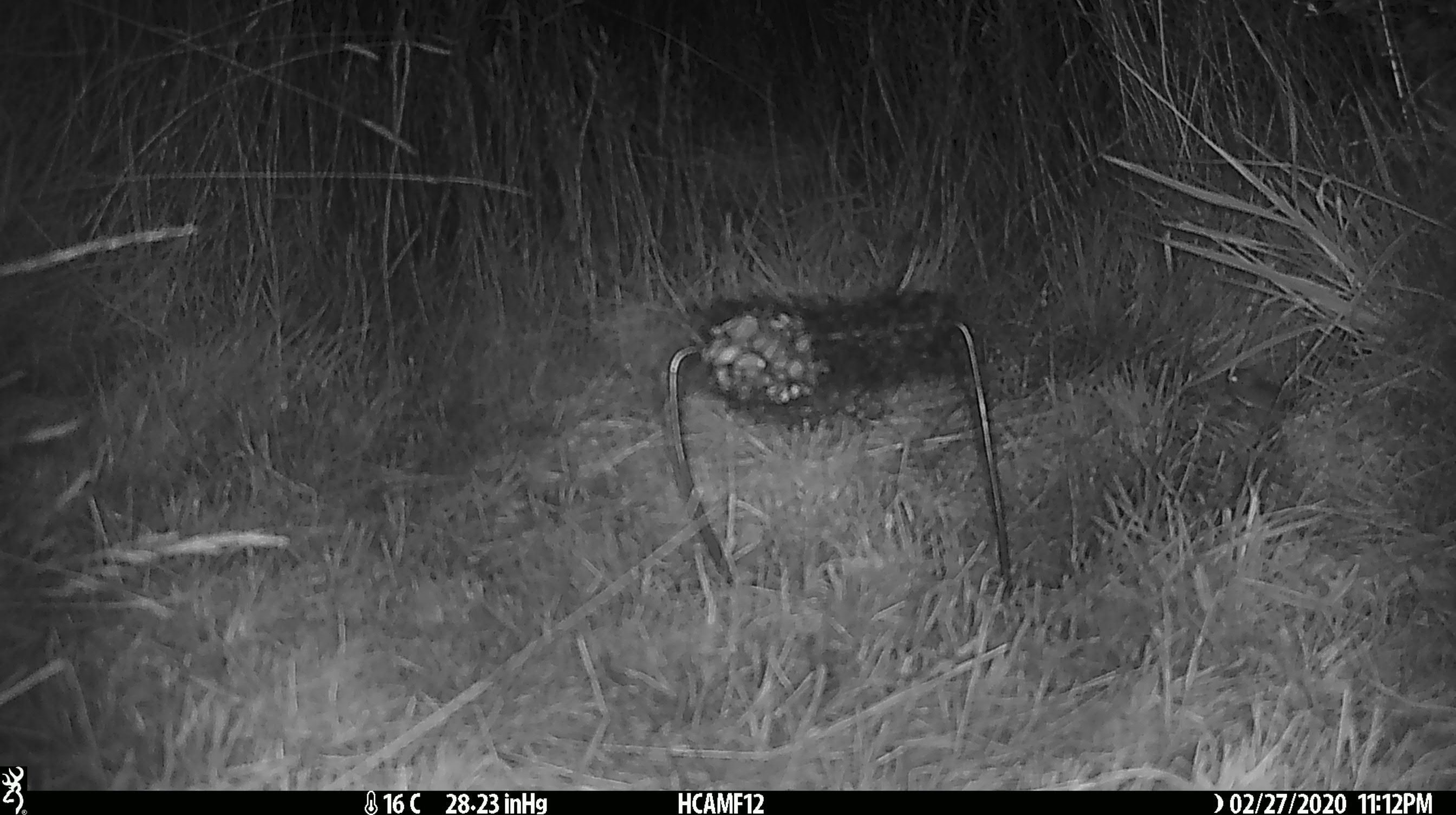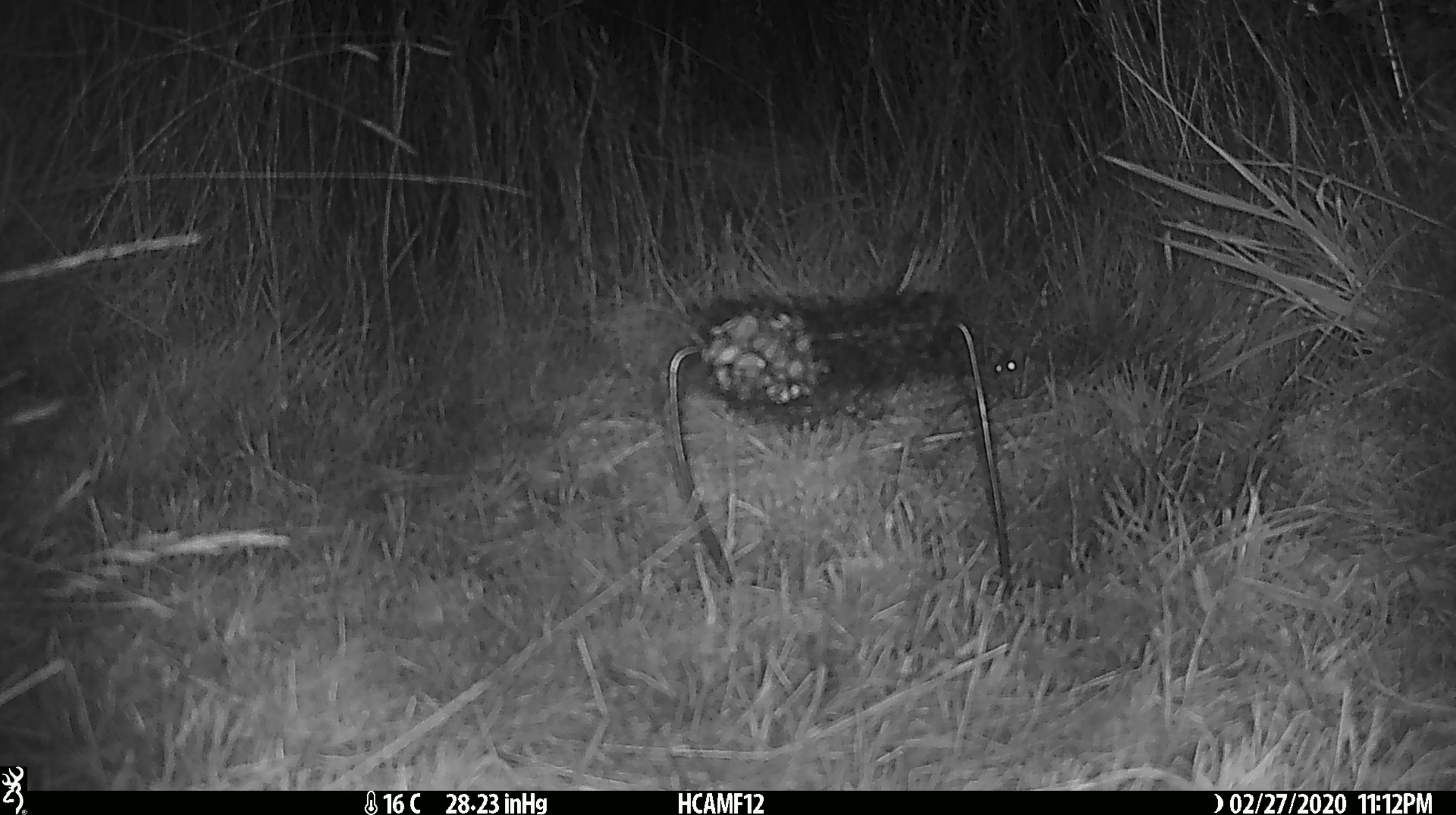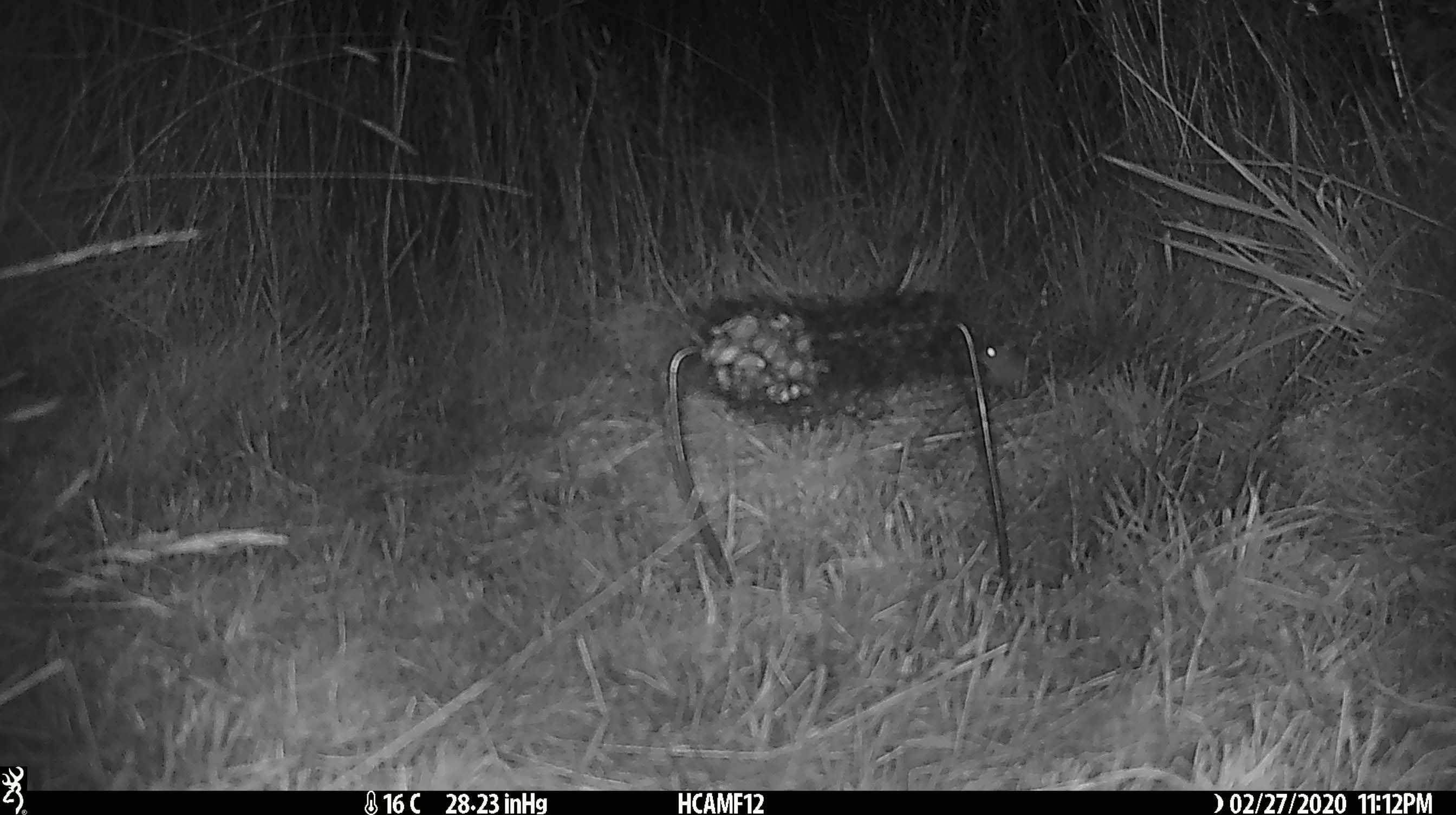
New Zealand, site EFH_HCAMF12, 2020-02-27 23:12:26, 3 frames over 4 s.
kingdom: Animalia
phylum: Chordata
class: Mammalia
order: Rodentia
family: Muridae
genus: Mus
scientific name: Mus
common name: mouse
Mouse (Mus).